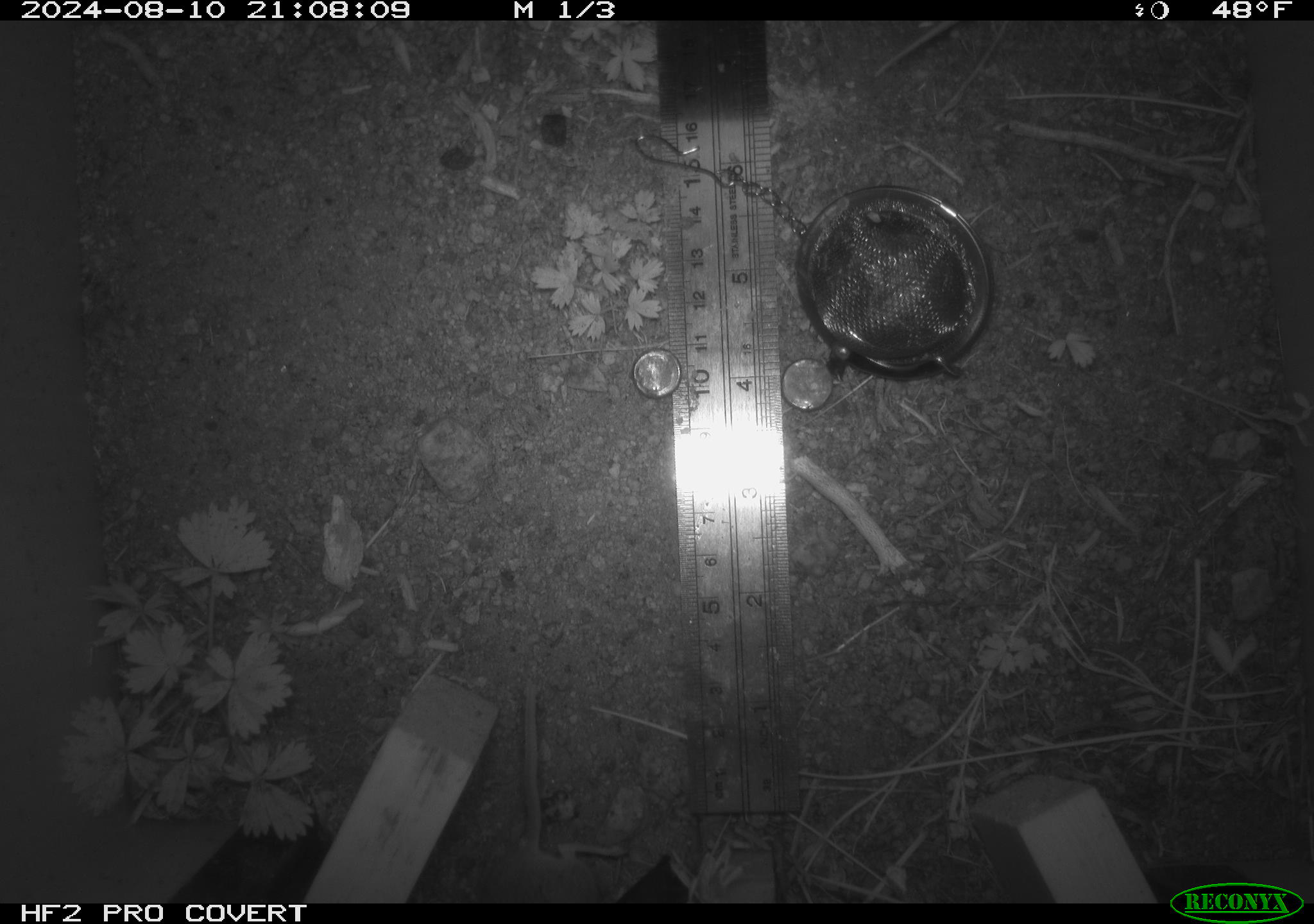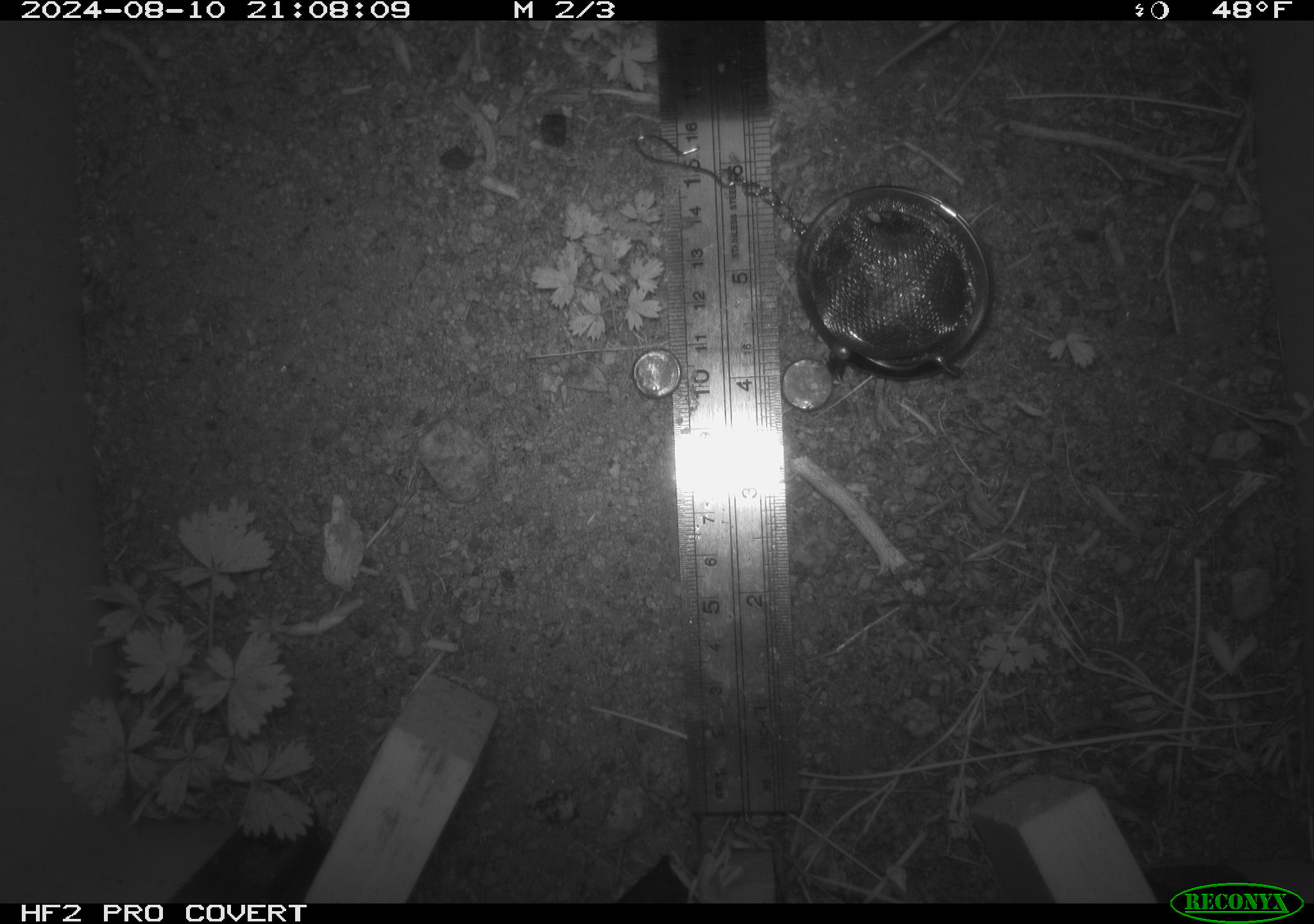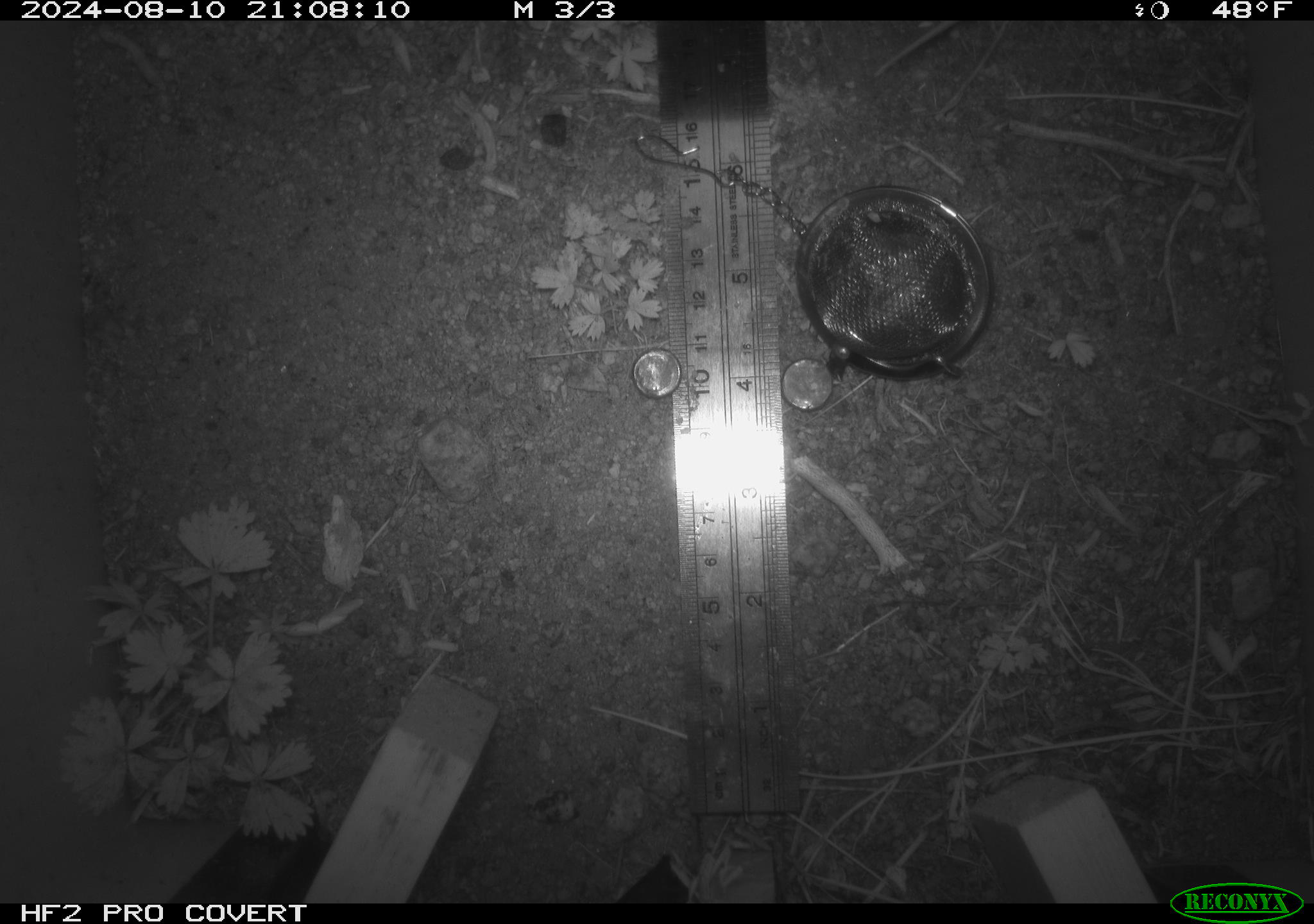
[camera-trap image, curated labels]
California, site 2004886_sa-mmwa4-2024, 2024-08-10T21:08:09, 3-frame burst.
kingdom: Animalia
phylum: Chordata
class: Mammalia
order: Rodentia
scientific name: Rodentia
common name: mouse species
Mouse species (Rodentia).